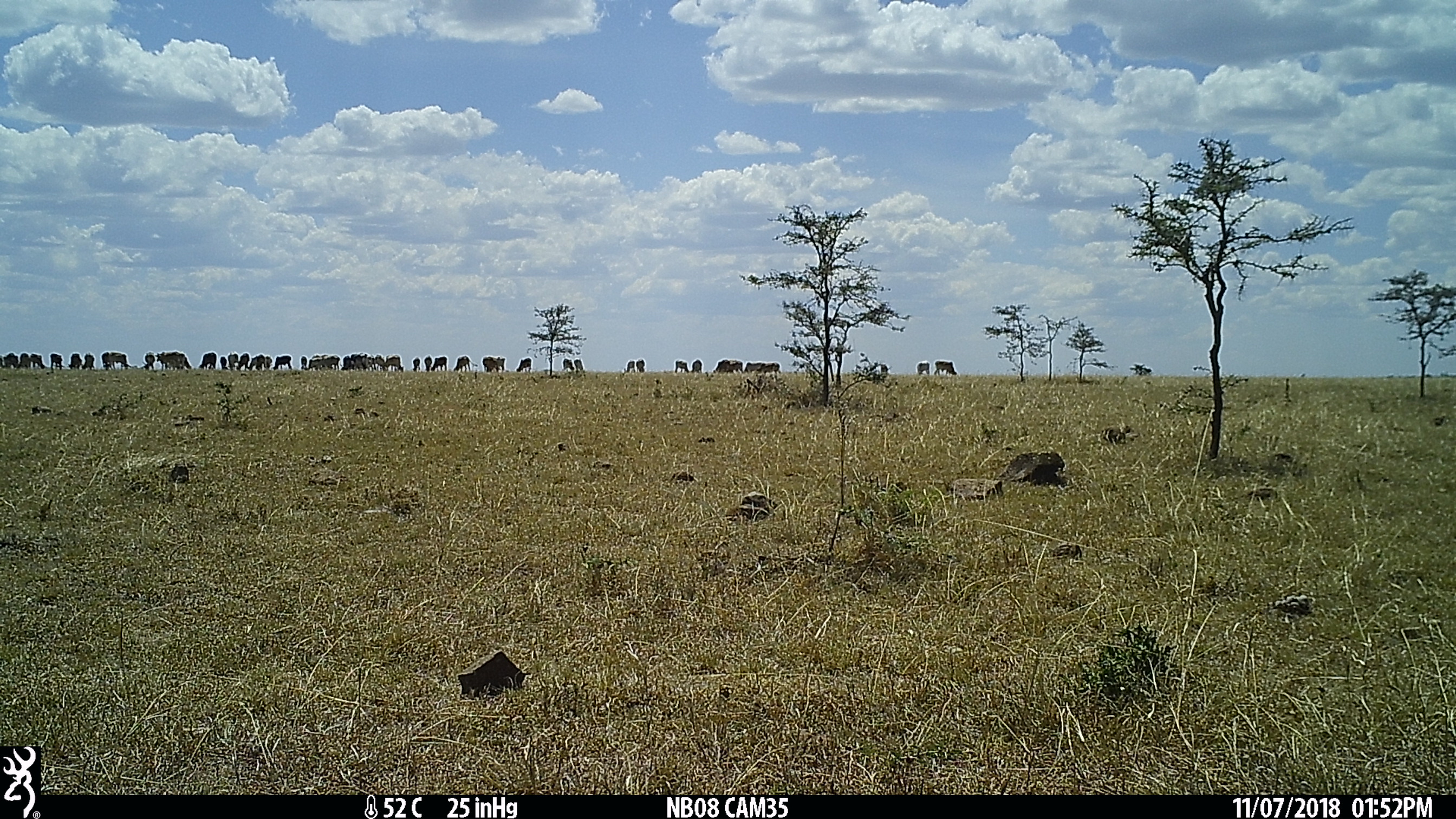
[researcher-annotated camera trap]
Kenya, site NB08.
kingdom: Animalia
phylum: Chordata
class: Mammalia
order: Artiodactyla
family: Bovidae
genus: Bos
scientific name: Bos taurus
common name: cattle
Cattle (Bos taurus).